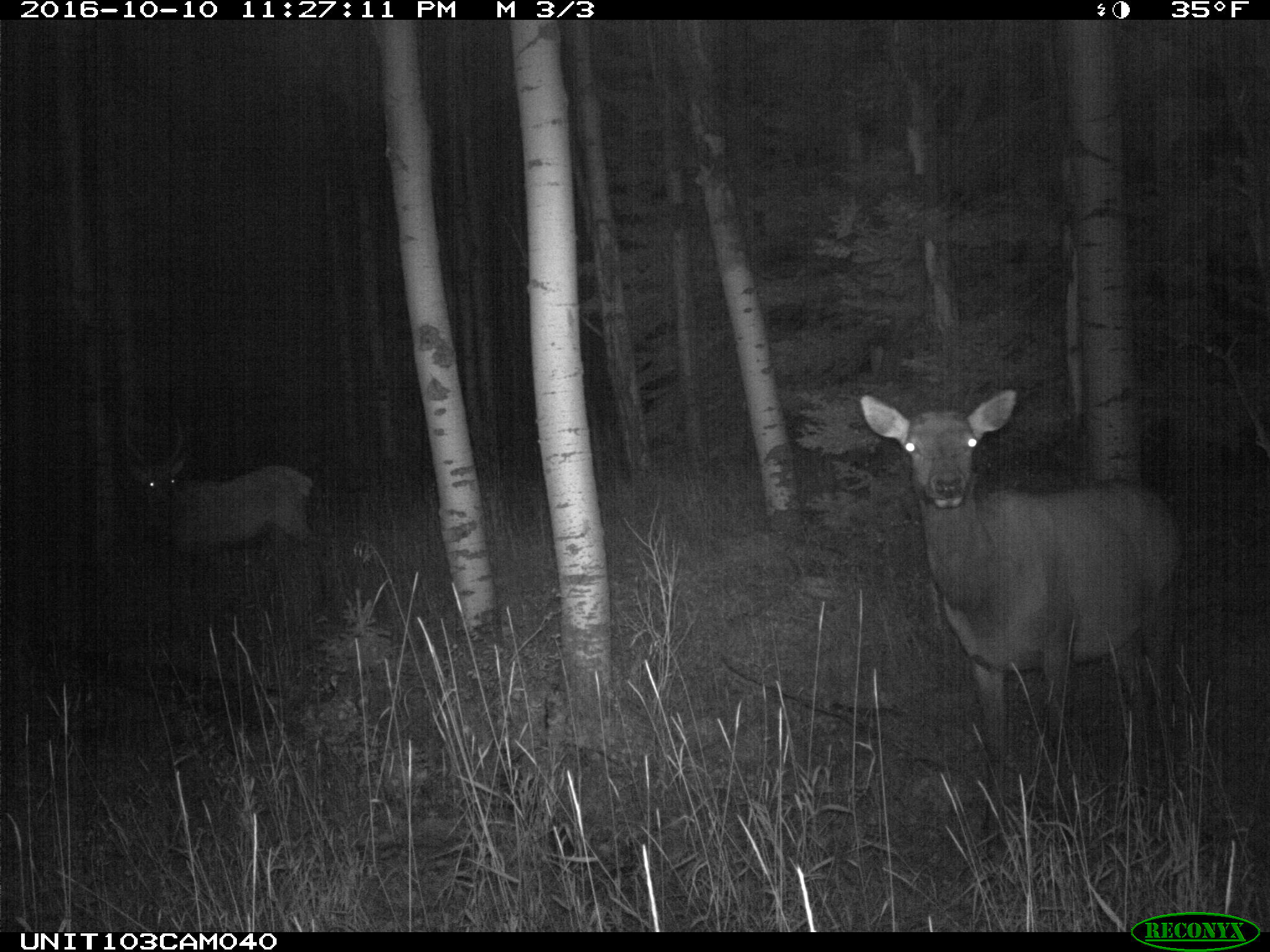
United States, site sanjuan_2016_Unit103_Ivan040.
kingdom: Animalia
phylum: Chordata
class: Mammalia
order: Artiodactyla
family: Cervidae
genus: Cervus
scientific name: Cervus elaphus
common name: red deer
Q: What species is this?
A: Cervus elaphus (red deer).